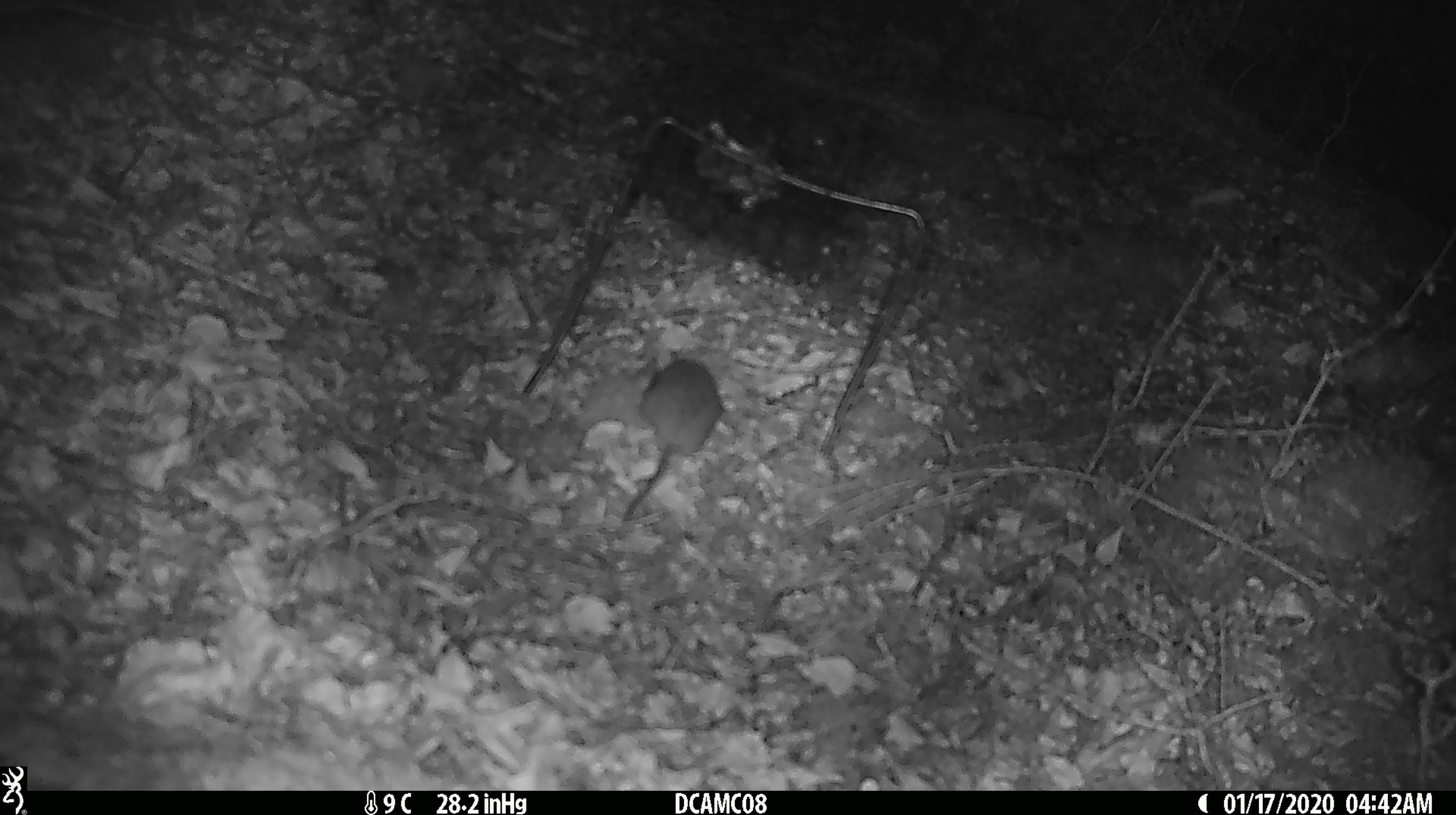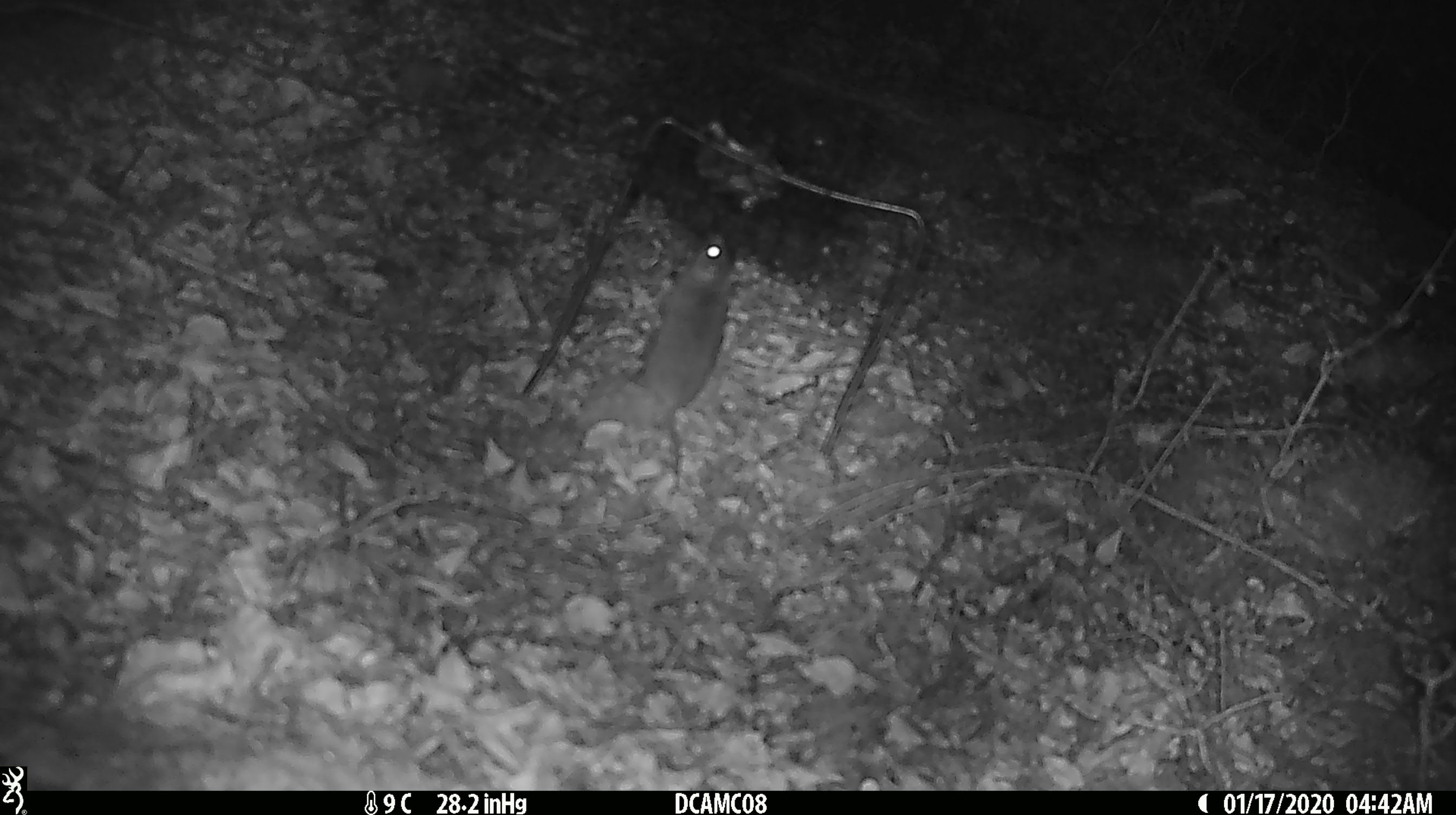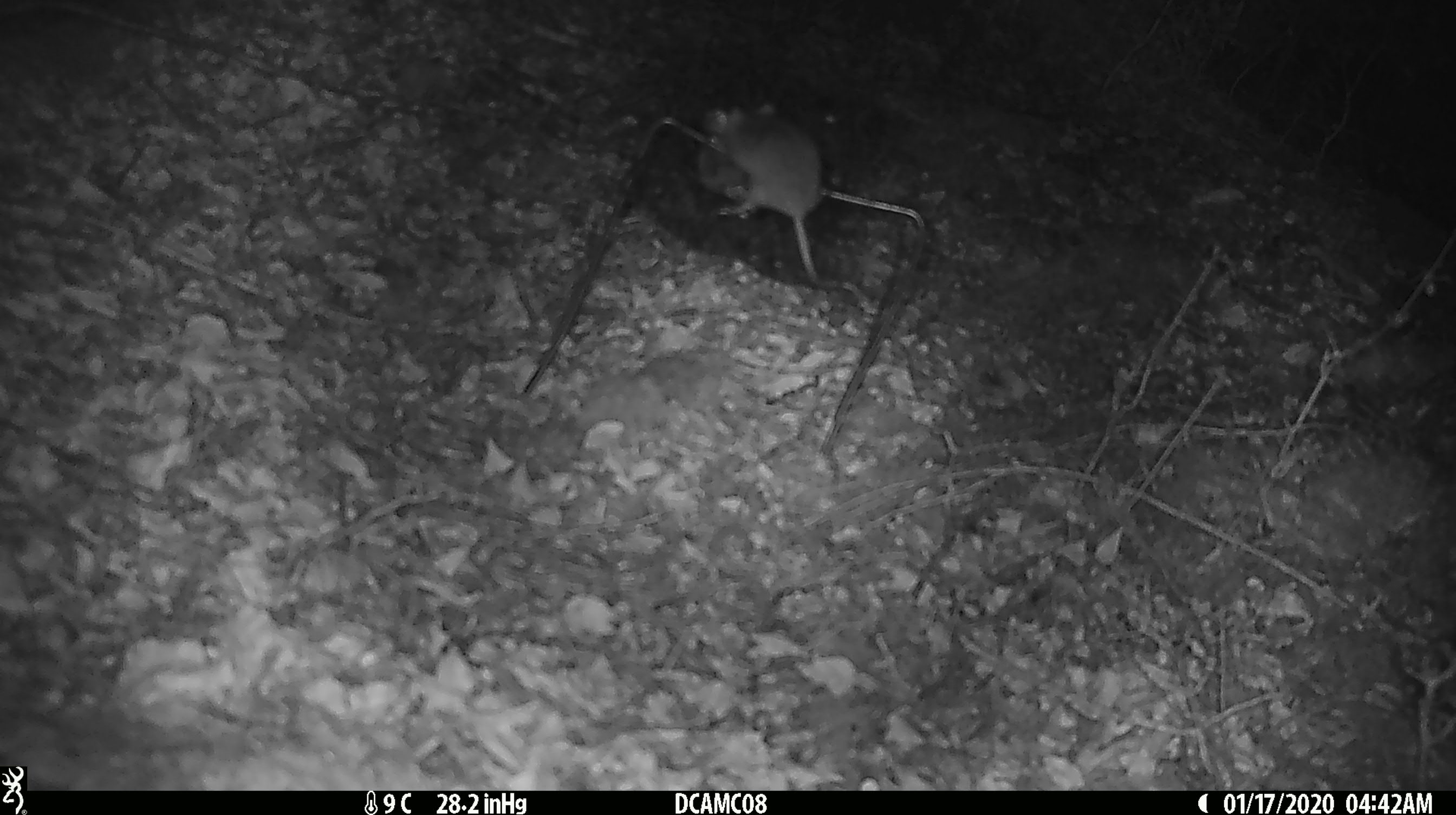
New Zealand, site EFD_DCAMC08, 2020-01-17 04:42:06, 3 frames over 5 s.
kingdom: Animalia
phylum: Chordata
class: Mammalia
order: Rodentia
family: Muridae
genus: Mus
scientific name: Mus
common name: mouse